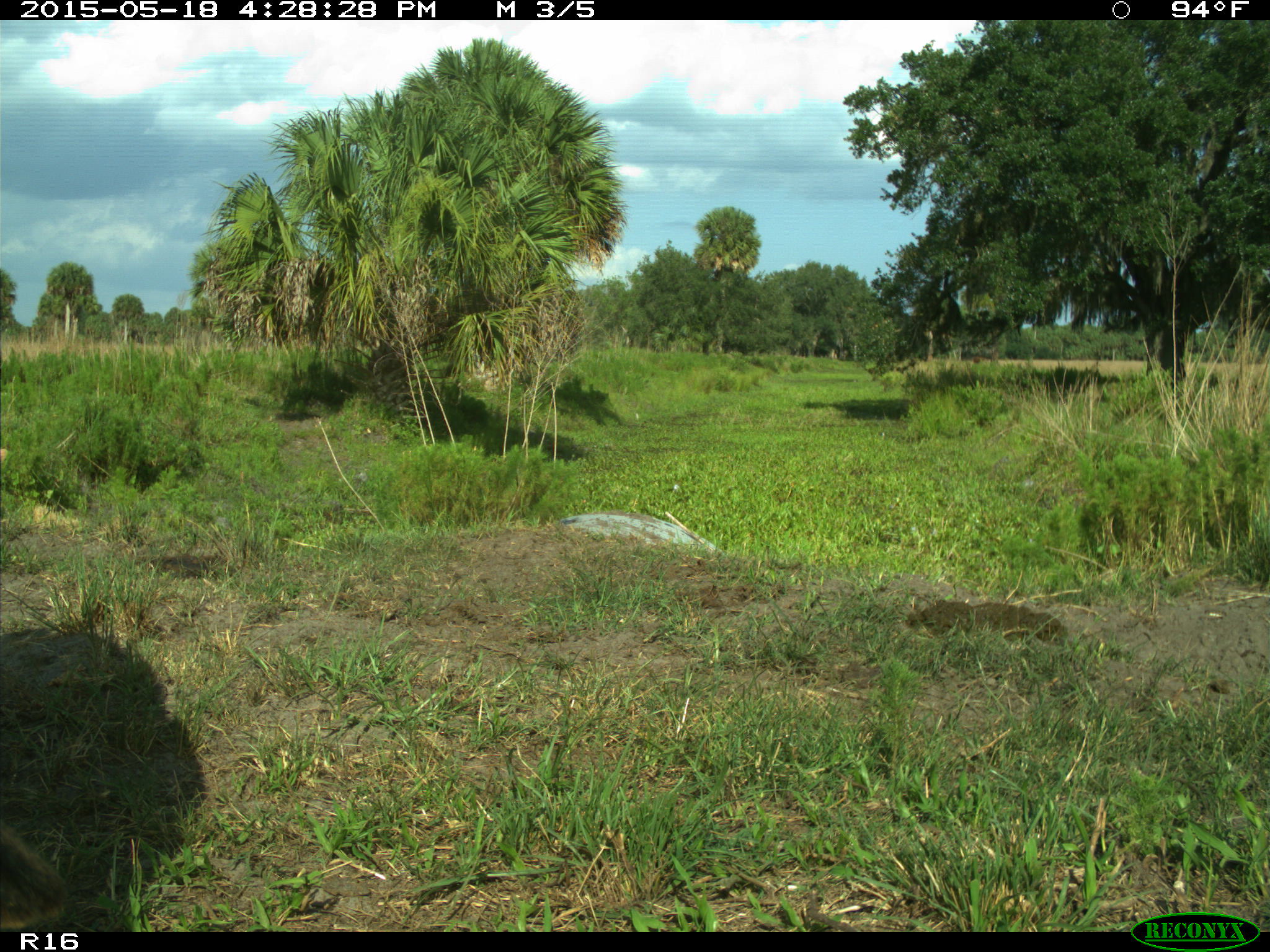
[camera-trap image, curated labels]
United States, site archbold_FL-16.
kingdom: Animalia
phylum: Chordata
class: Mammalia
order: Artiodactyla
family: Bovidae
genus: Bos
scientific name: Bos taurus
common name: domestic cow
Bos taurus (domestic cow).